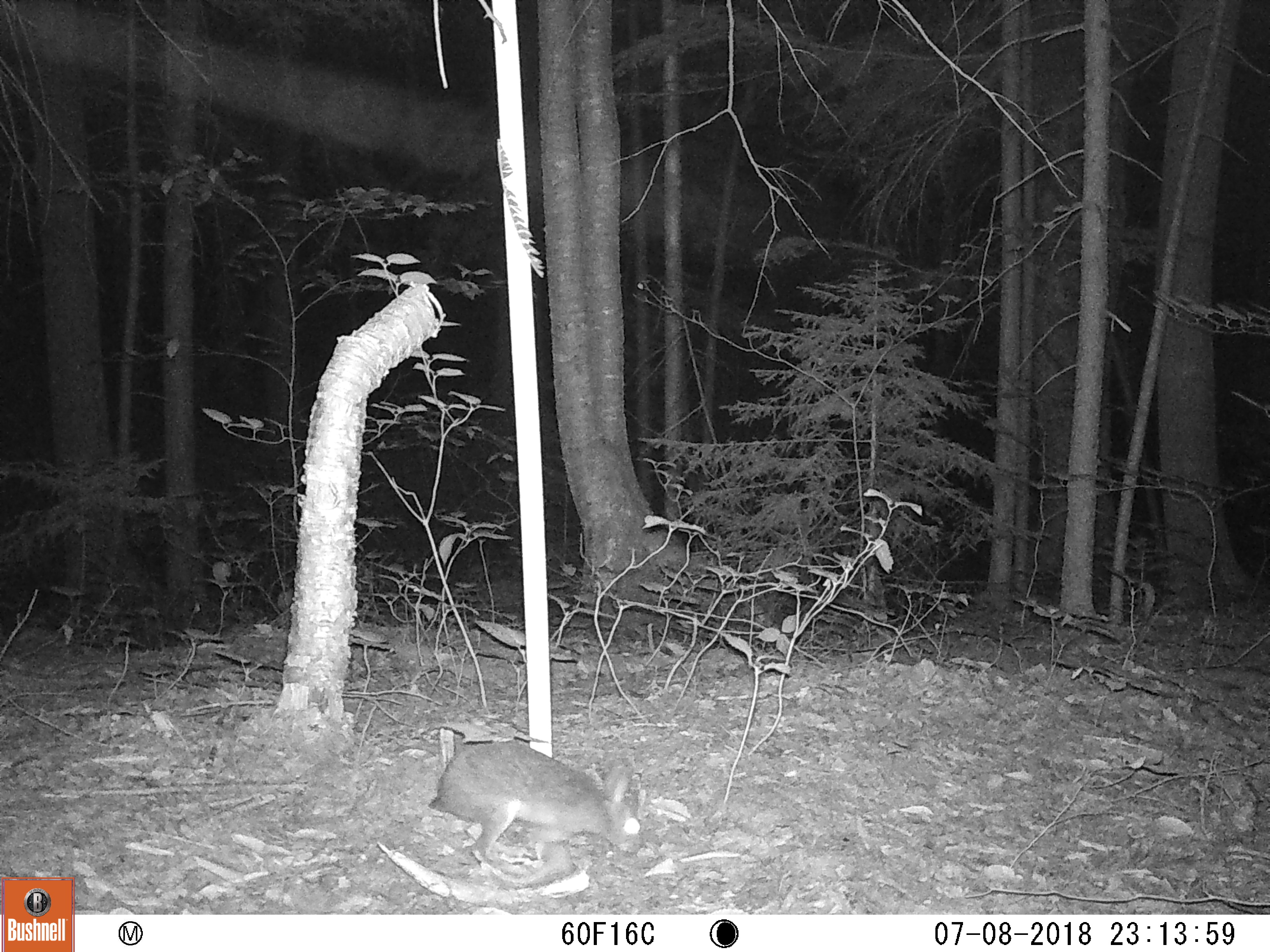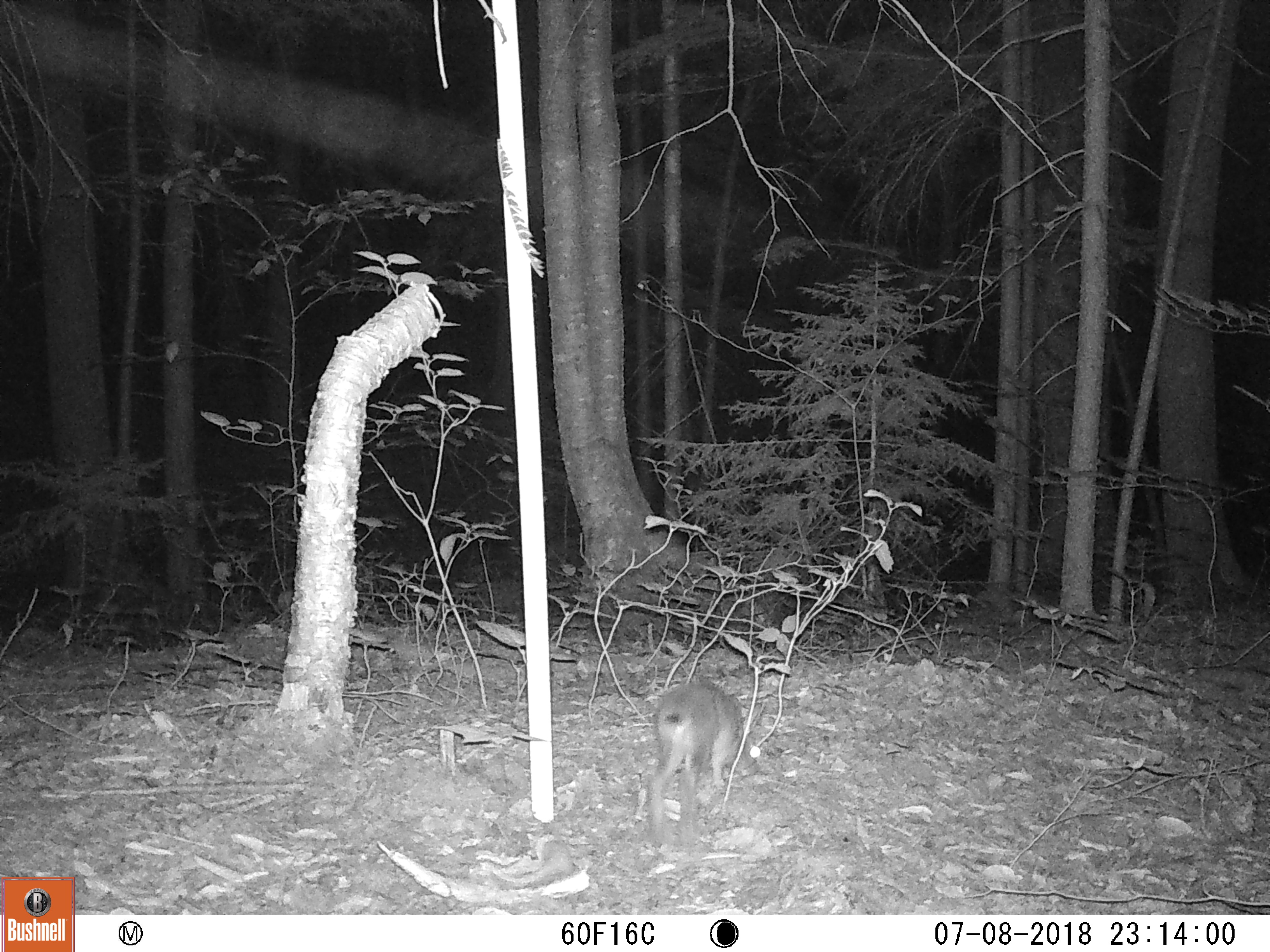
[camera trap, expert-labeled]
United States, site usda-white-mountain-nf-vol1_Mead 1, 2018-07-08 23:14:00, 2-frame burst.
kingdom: Animalia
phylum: Chordata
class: Mammalia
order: Lagomorpha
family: Leporidae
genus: Lepus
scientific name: Lepus americanus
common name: snowshoe hare